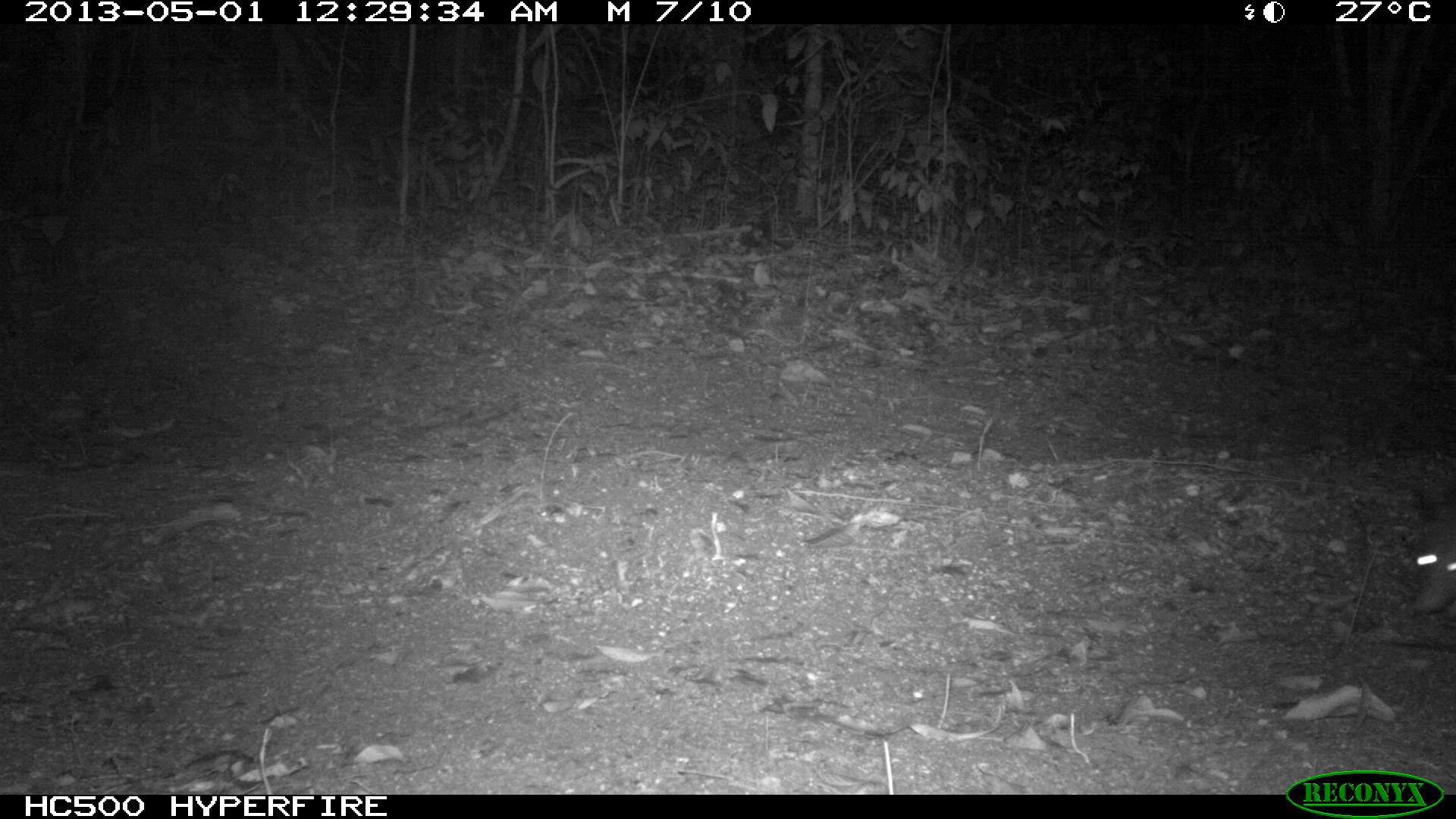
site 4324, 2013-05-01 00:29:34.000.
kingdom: Animalia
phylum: Chordata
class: Mammalia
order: Didelphimorphia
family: Didelphidae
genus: Didelphis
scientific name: Didelphis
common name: american opossums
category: didelphis sp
Didelphis sp (american opossums) (Didelphis), count 1.